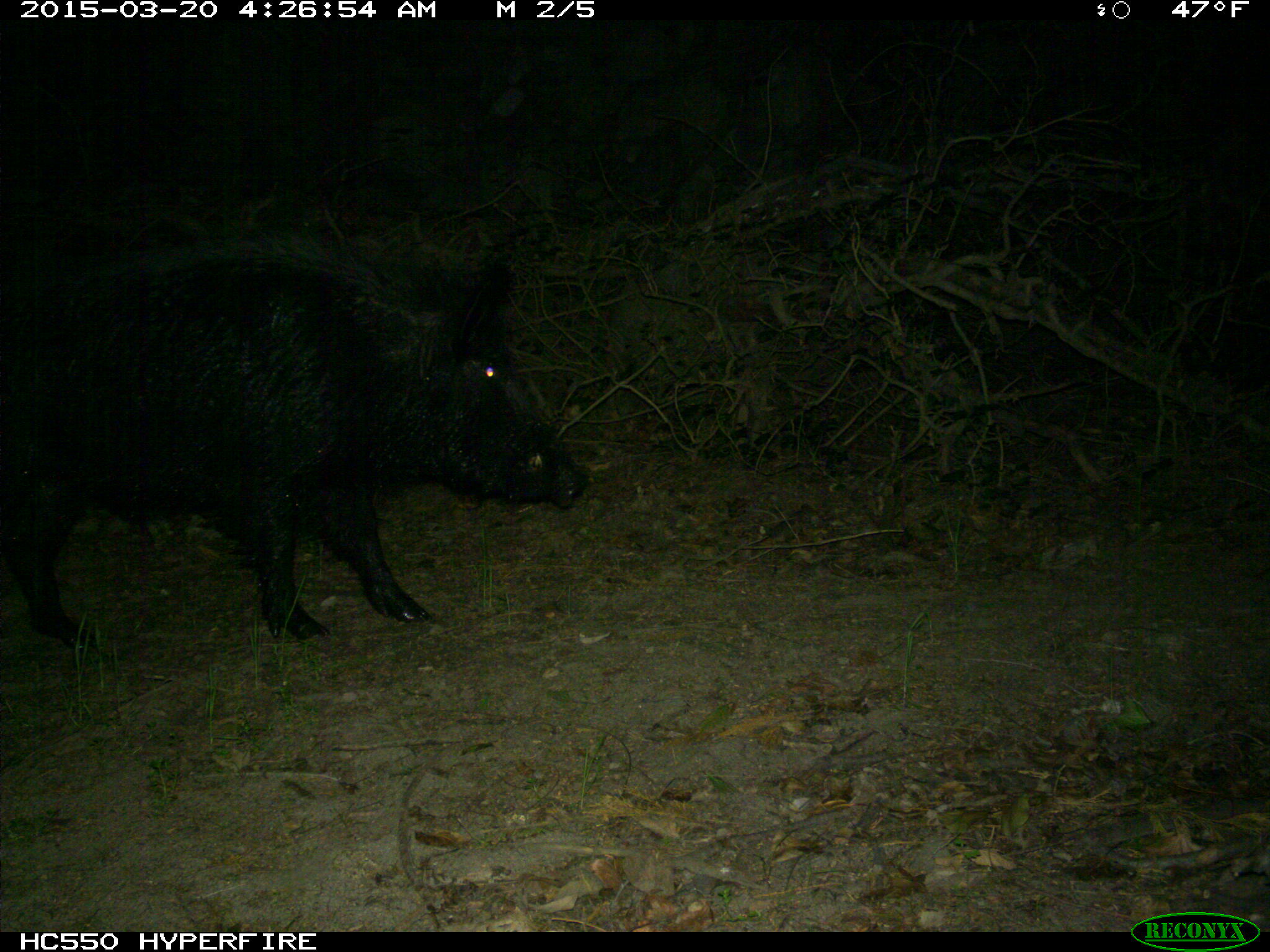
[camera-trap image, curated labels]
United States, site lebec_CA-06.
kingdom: Animalia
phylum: Chordata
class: Mammalia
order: Artiodactyla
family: Suidae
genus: Sus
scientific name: Sus scrofa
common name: wild boar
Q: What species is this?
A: Sus scrofa (wild boar).